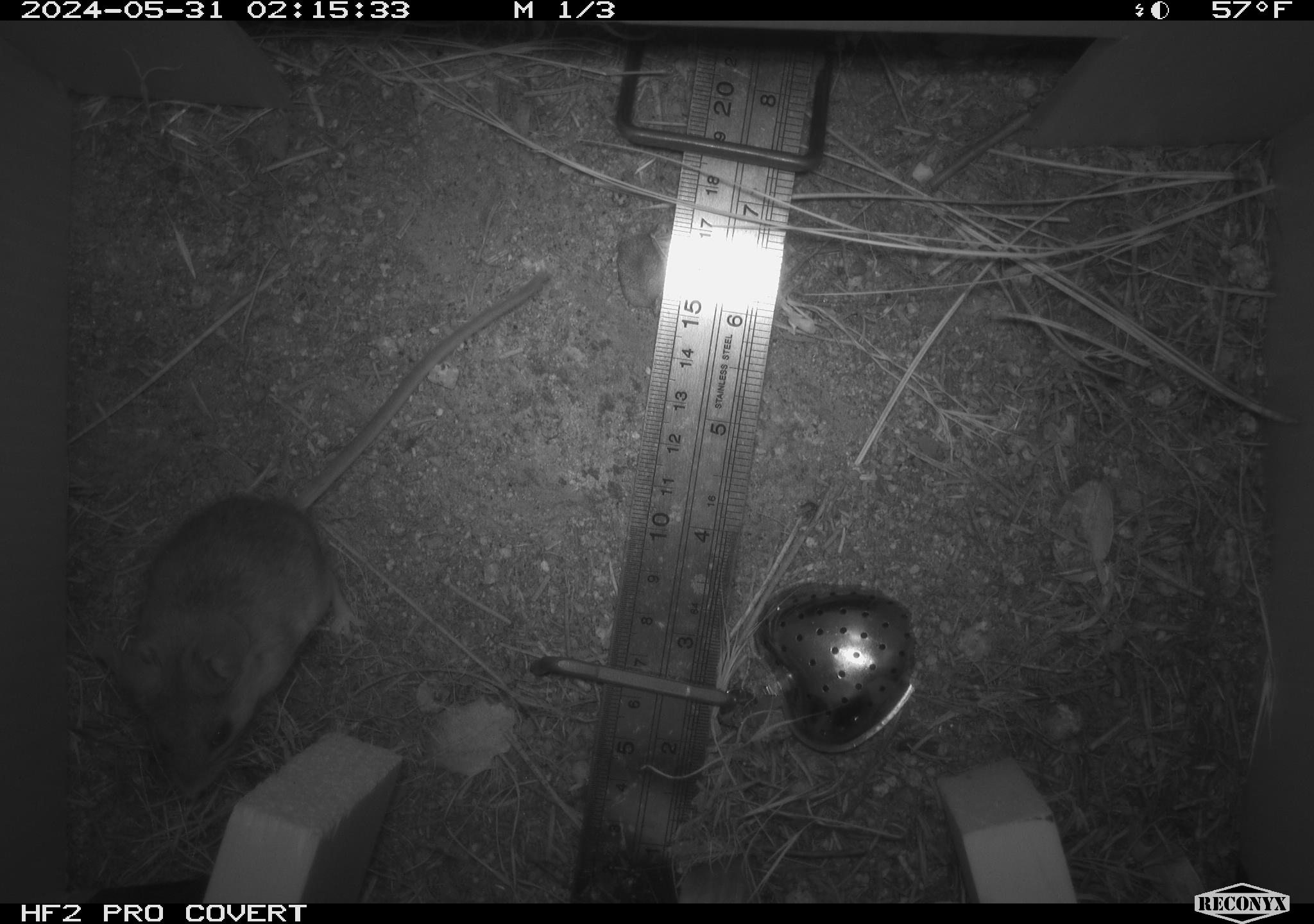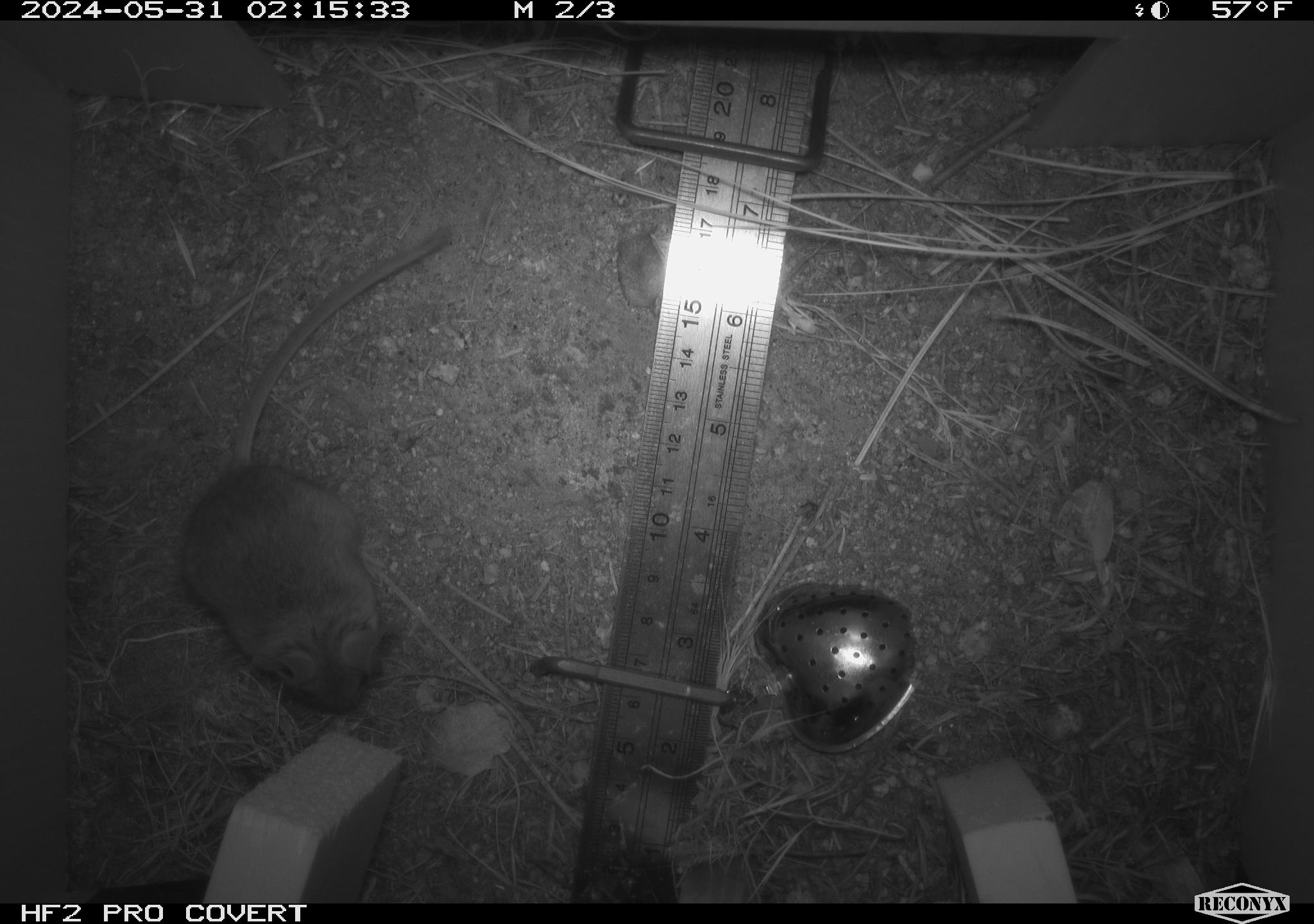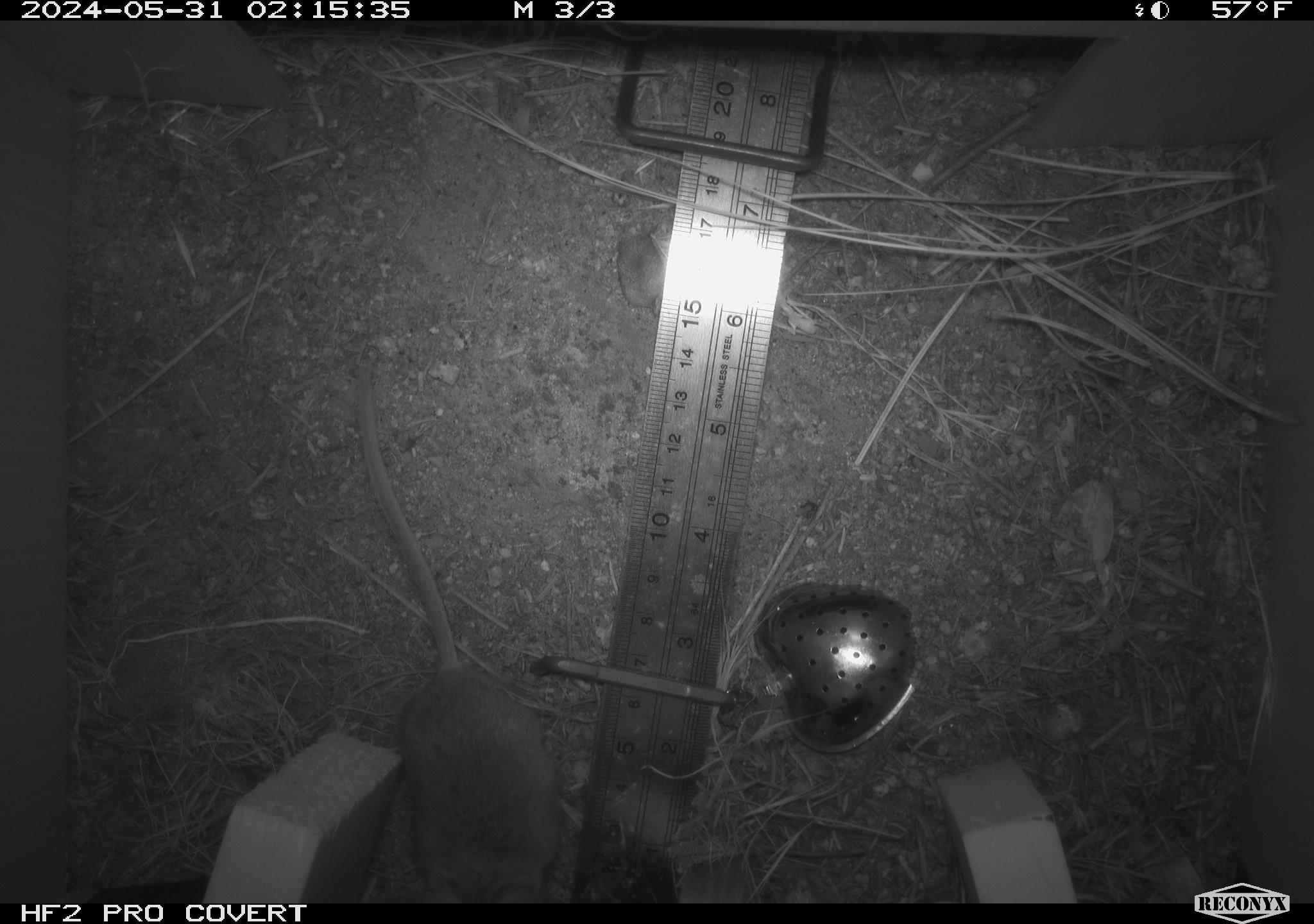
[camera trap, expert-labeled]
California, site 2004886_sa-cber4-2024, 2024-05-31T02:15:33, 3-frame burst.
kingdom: Animalia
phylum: Chordata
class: Mammalia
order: Rodentia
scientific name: Rodentia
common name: mouse species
Mouse species (Rodentia).